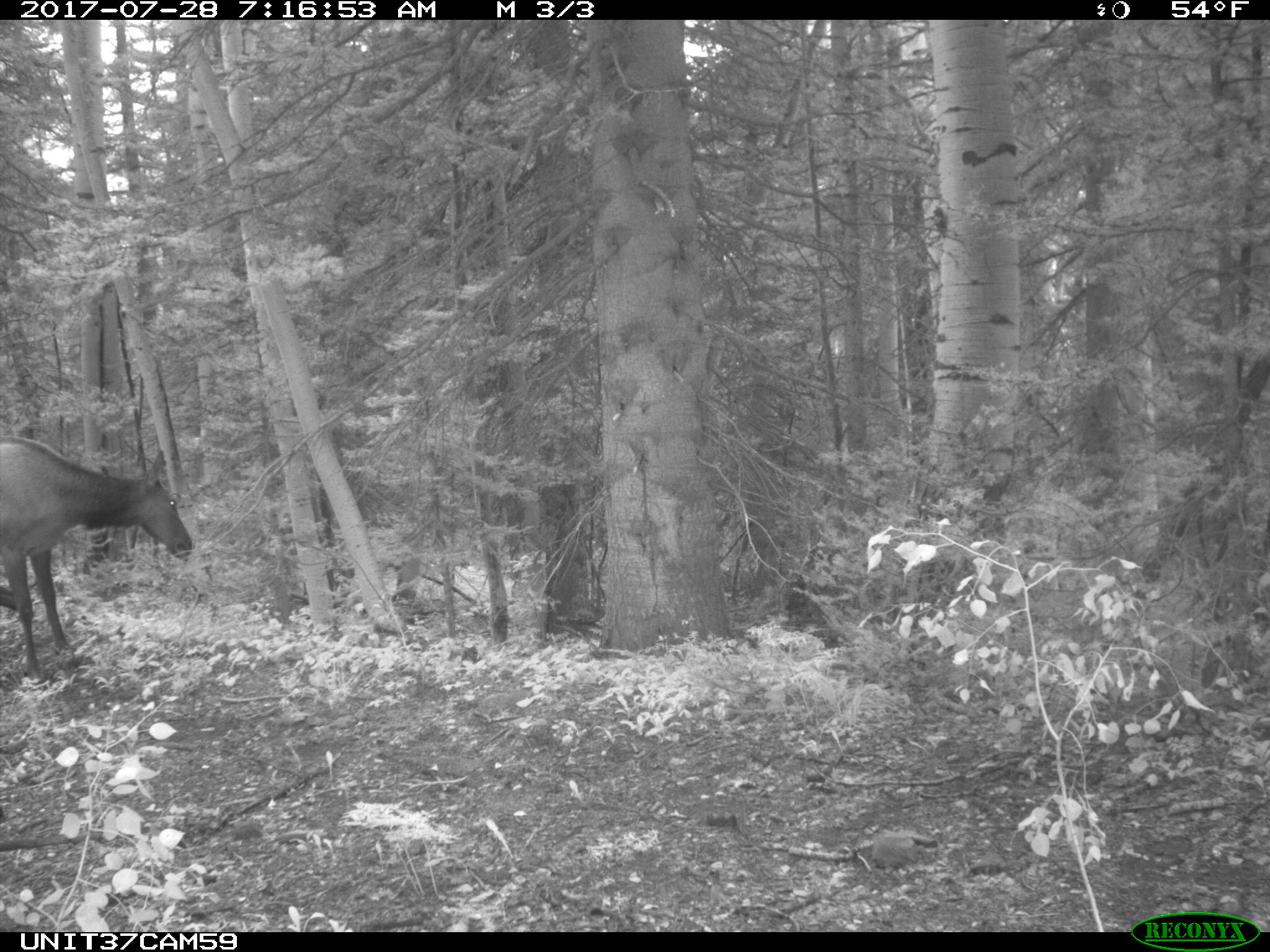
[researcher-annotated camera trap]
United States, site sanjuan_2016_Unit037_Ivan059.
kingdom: Animalia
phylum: Chordata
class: Mammalia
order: Artiodactyla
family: Cervidae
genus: Cervus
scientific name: Cervus elaphus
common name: red deer